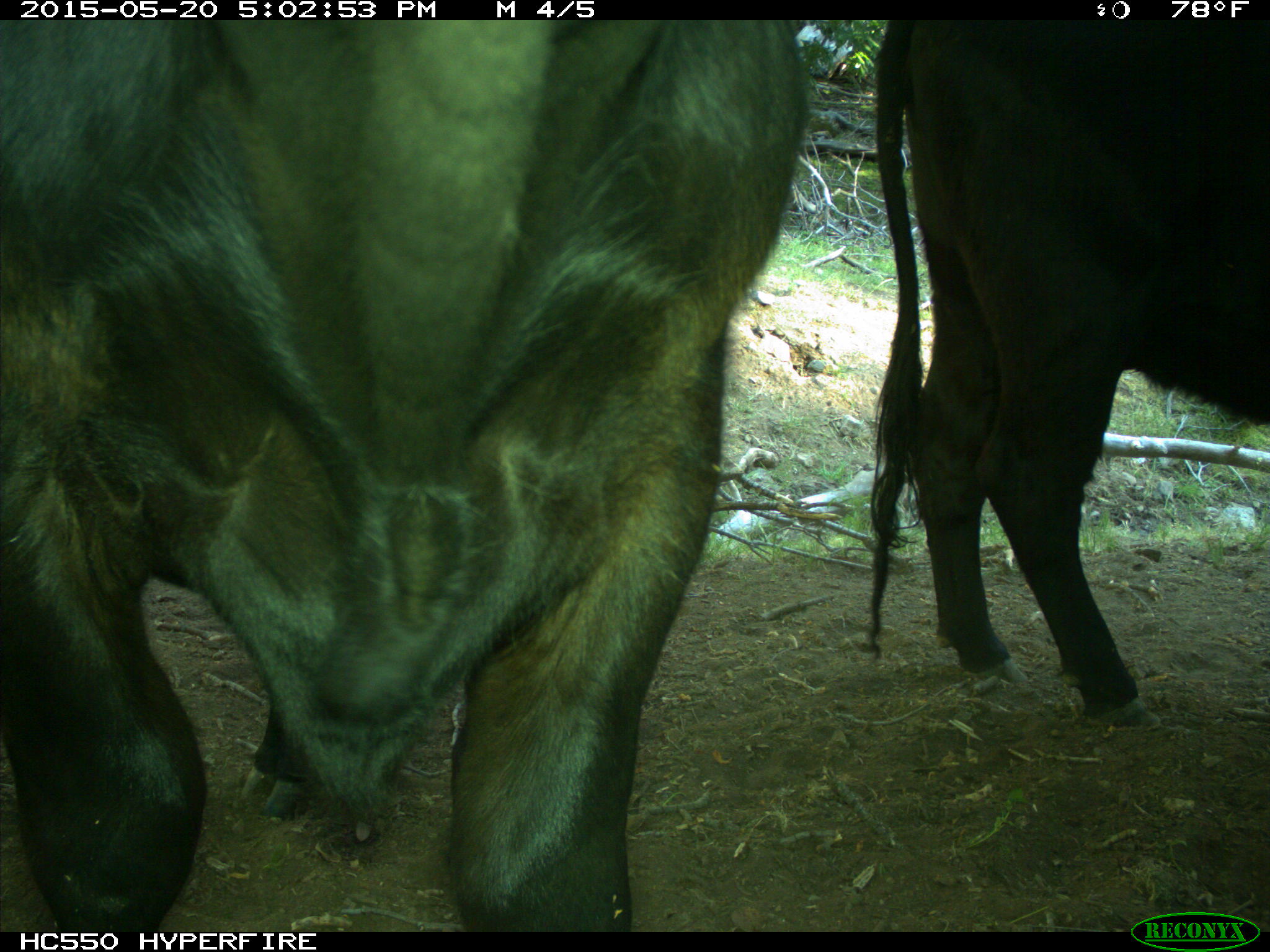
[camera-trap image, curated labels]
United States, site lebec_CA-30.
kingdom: Animalia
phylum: Chordata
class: Mammalia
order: Artiodactyla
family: Bovidae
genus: Bos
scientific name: Bos taurus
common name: domestic cow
Bos taurus (domestic cow).